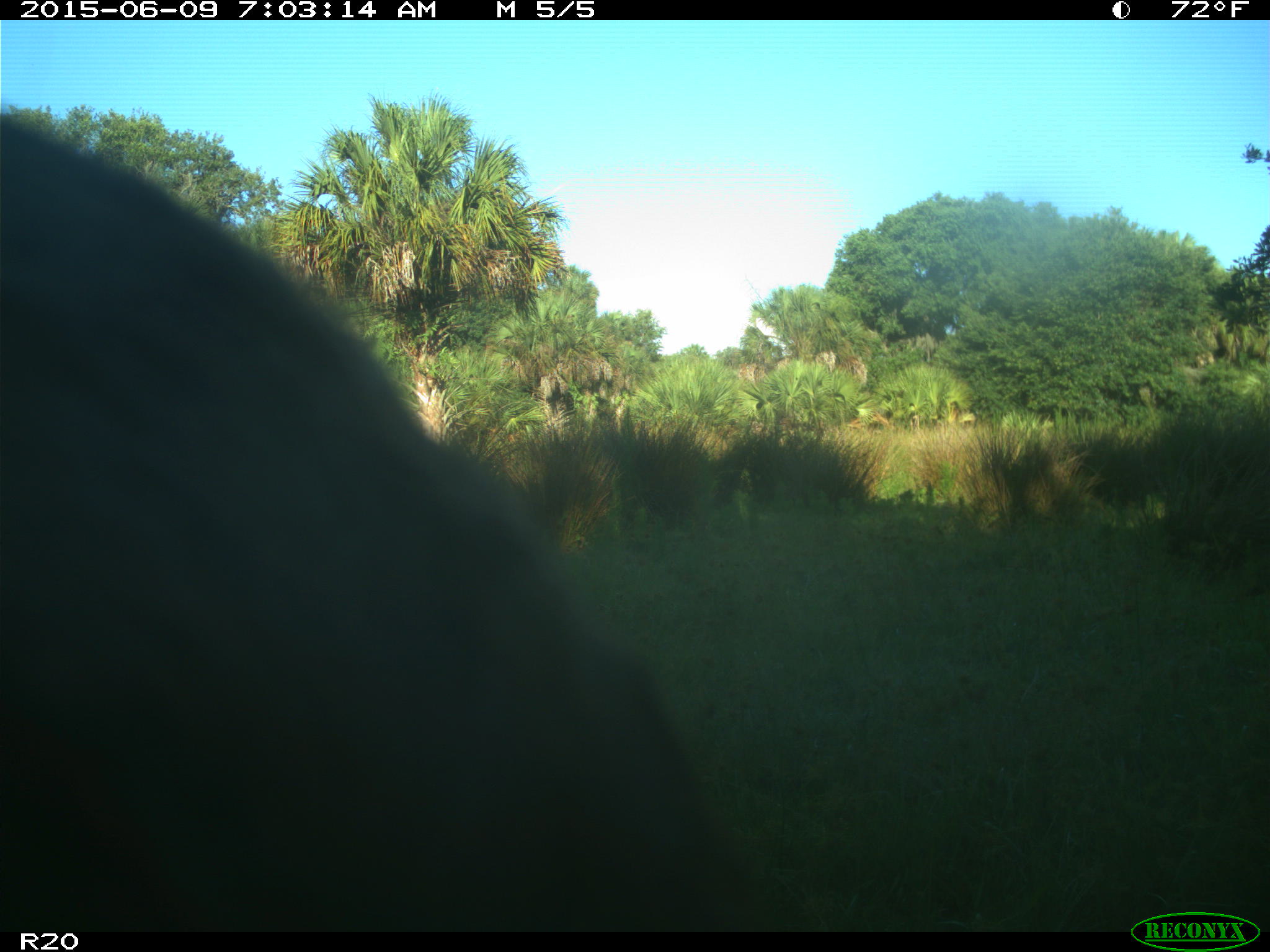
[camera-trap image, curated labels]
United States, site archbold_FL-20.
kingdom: Animalia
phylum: Chordata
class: Mammalia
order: Artiodactyla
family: Bovidae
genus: Bos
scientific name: Bos taurus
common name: domestic cow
Bos taurus (domestic cow).